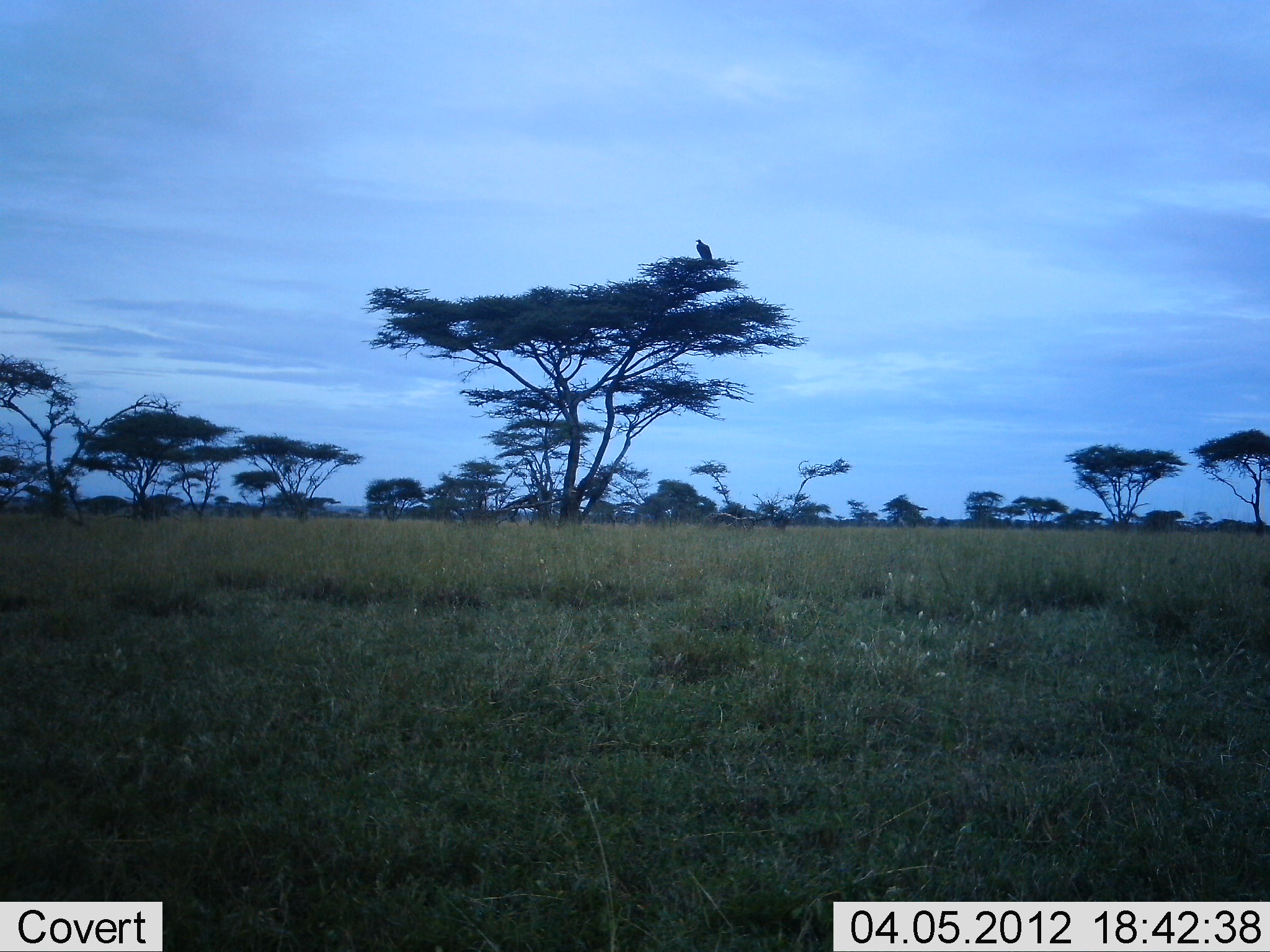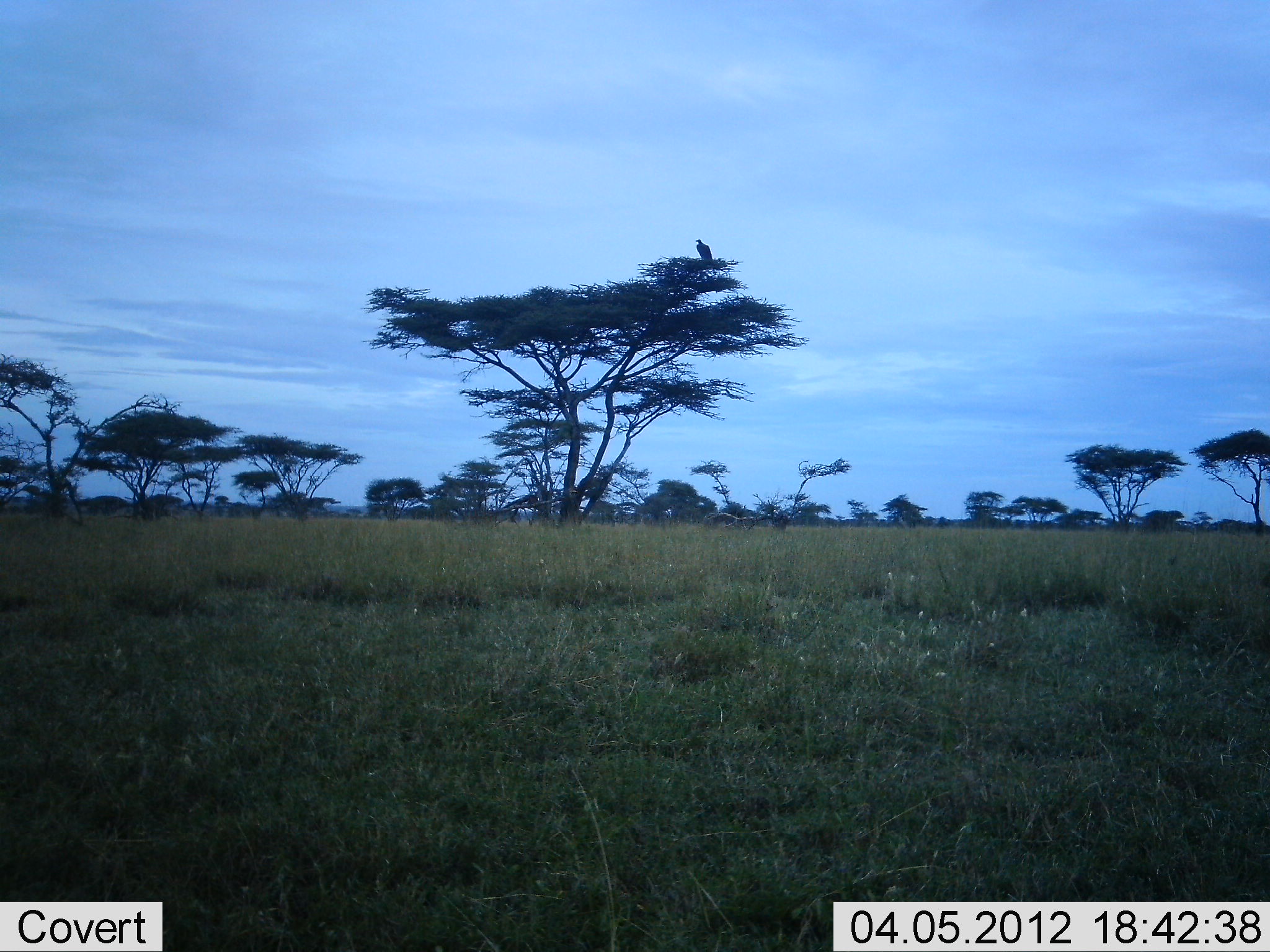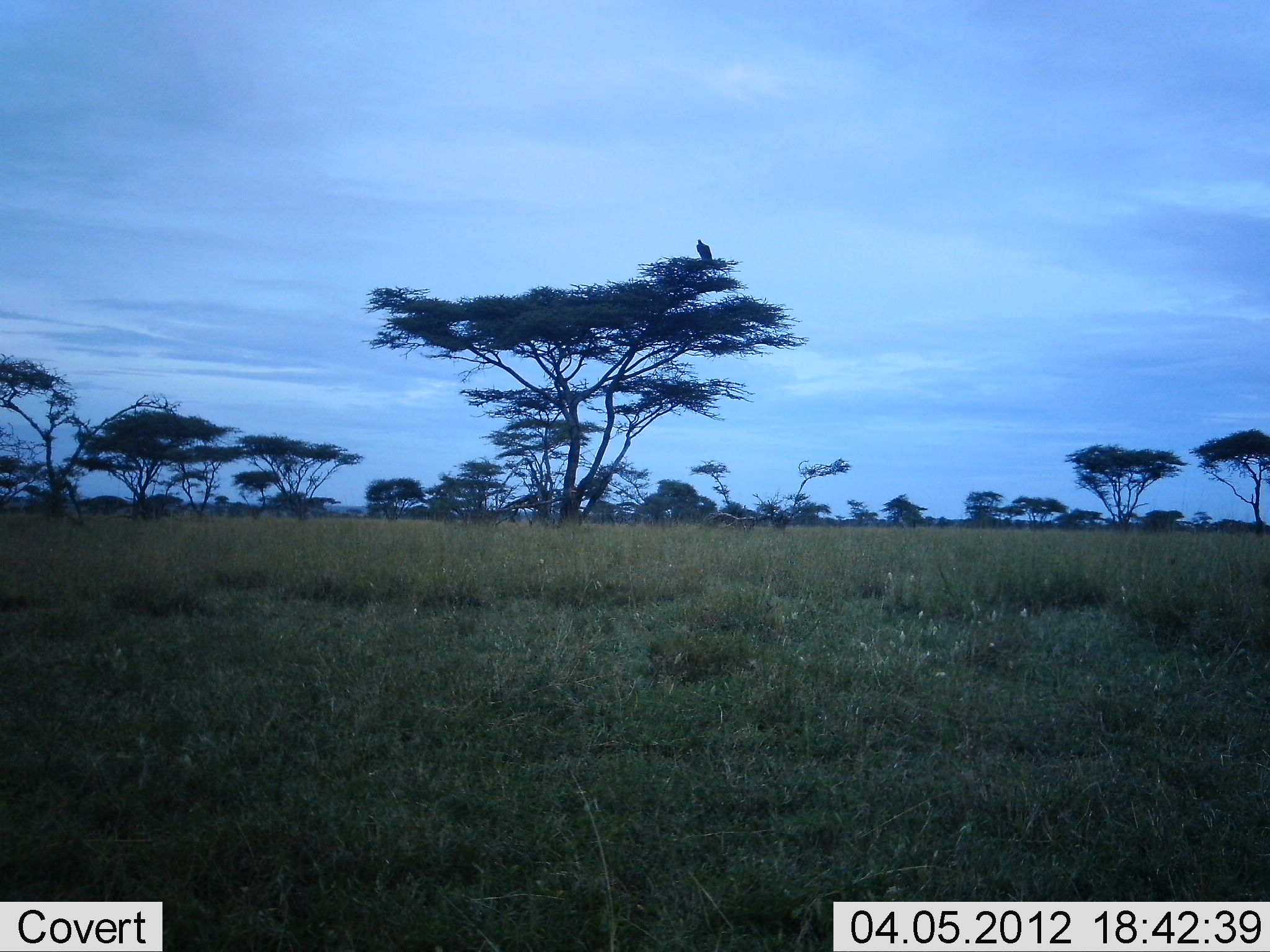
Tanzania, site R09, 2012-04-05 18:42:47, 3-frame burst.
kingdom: Animalia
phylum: Chordata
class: Aves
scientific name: Aves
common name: bird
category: otherbird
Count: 1.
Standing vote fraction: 36%.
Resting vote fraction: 64%.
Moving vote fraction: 0%.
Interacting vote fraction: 0%.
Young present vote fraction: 0%.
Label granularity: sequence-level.